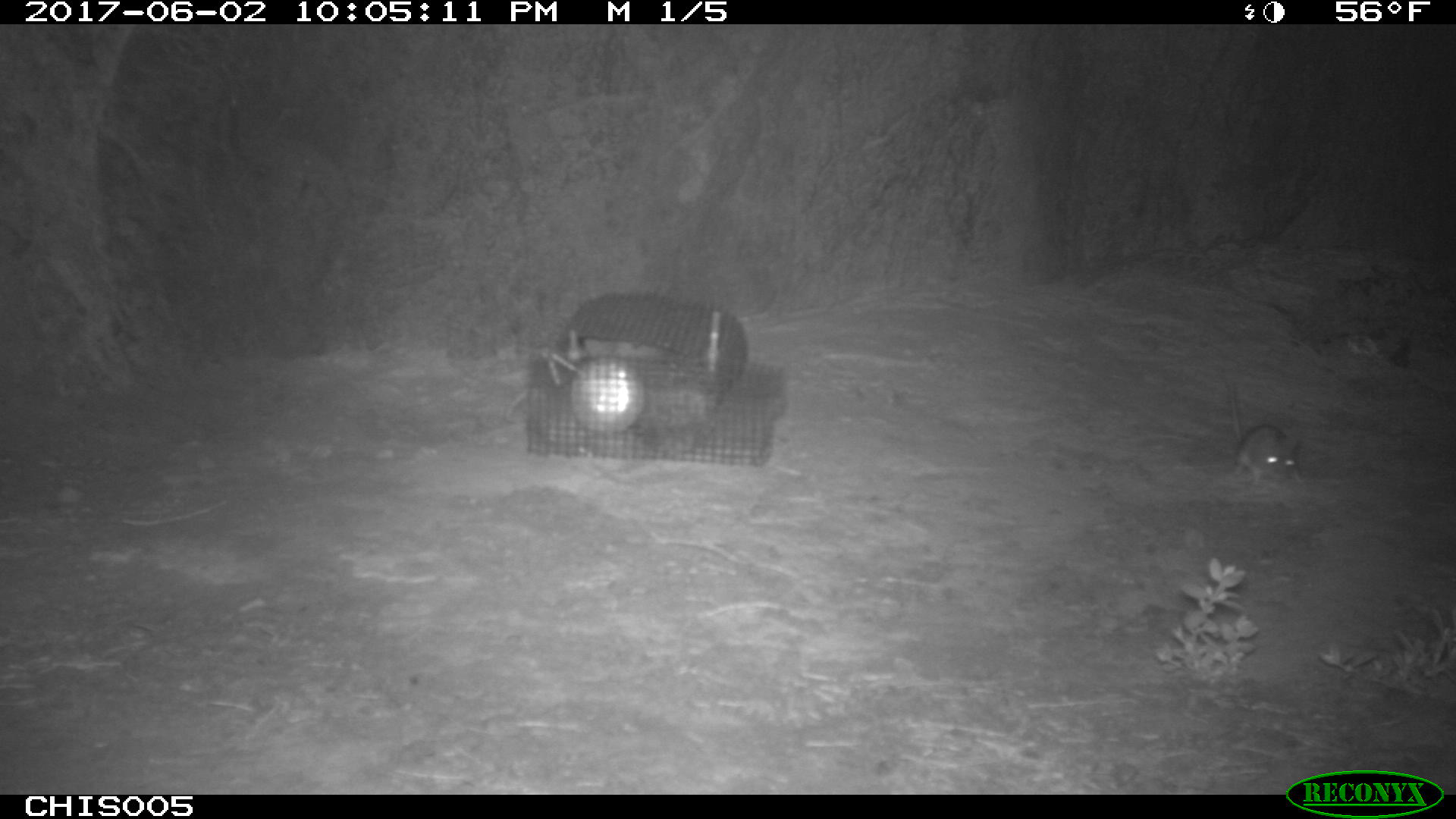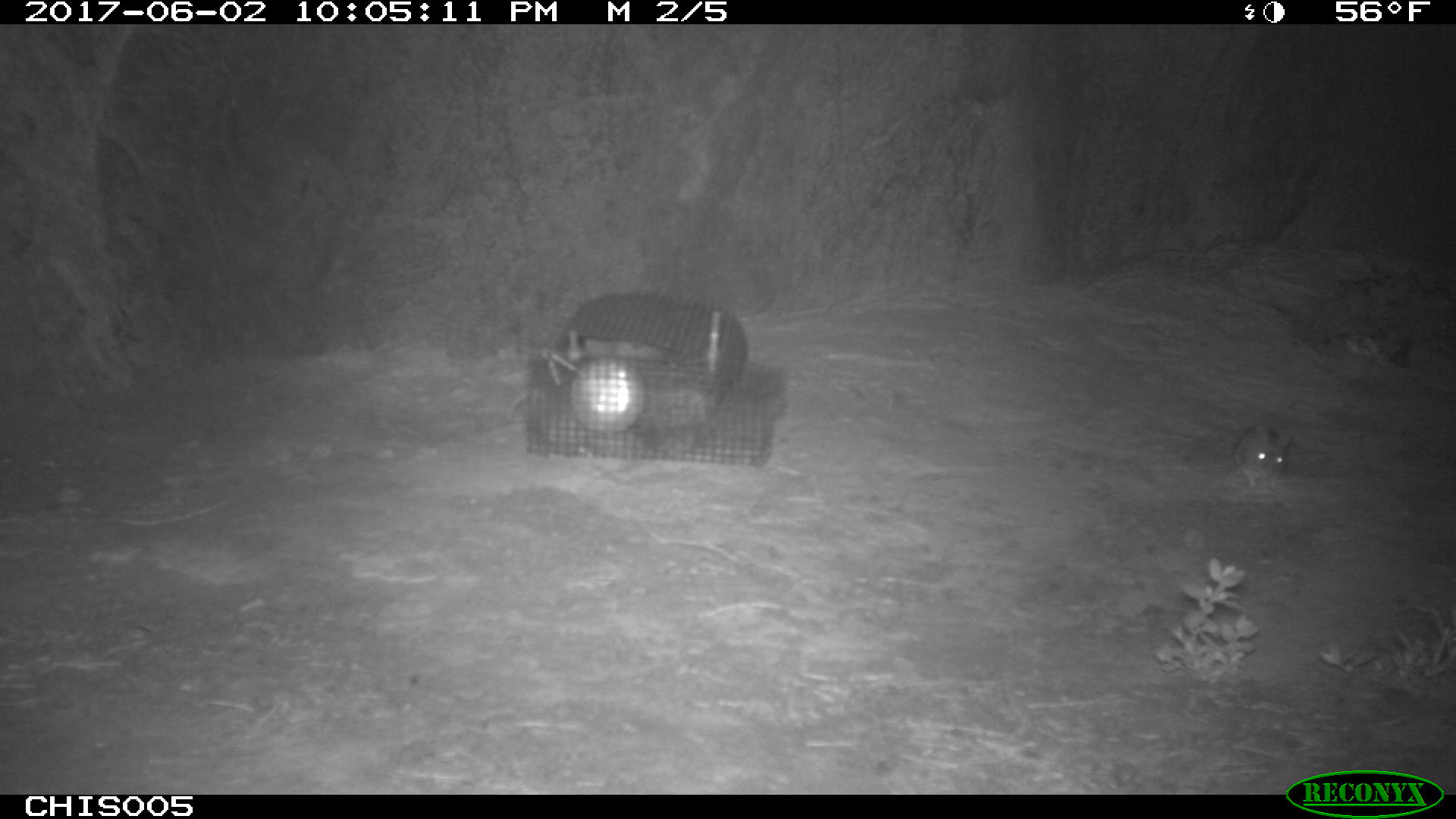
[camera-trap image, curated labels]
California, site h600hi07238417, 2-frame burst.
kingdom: Animalia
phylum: Chordata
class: Mammalia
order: Rodentia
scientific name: Rodentia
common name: rodent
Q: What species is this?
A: Rodent (Rodentia).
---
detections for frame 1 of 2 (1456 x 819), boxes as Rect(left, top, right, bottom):
rodent: Rect(1223, 378, 1304, 486)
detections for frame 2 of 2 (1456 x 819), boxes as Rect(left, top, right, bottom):
rodent: Rect(1232, 418, 1292, 491)